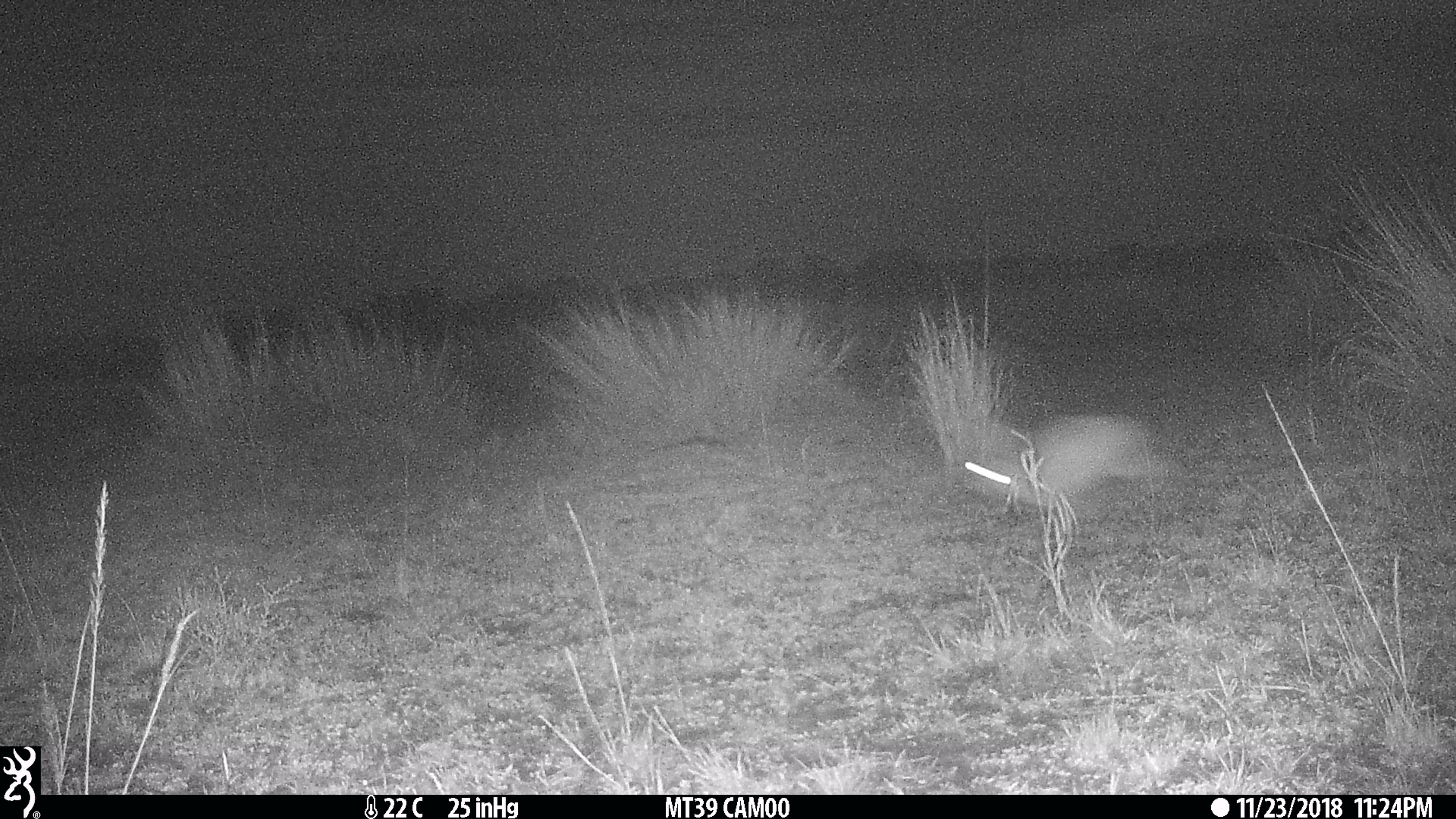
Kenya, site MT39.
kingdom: Animalia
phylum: Chordata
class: Mammalia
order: Lagomorpha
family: Leporidae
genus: Lepus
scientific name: Lepus capensis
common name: cape hare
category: hare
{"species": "hare (cape hare) (Lepus capensis)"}